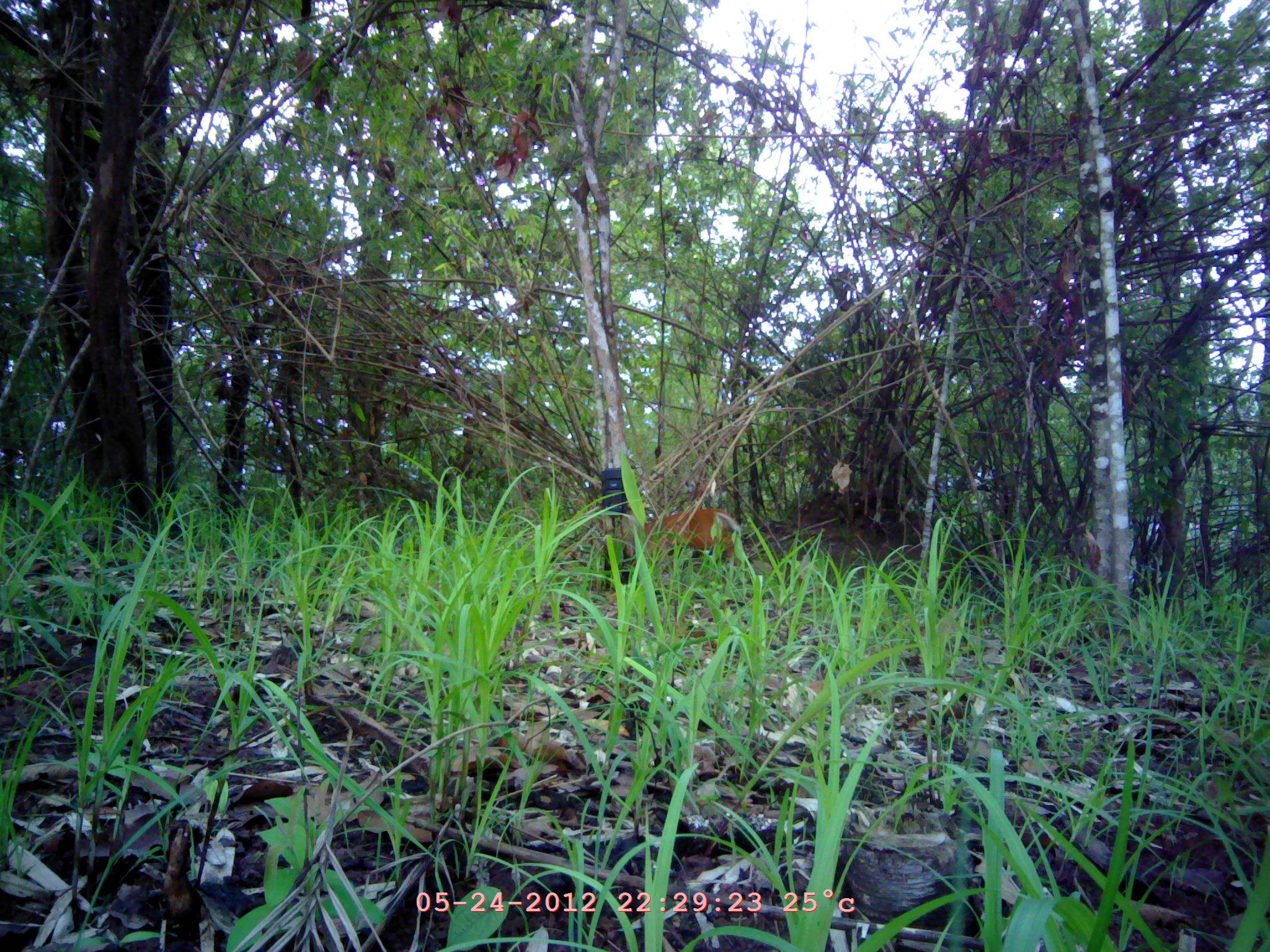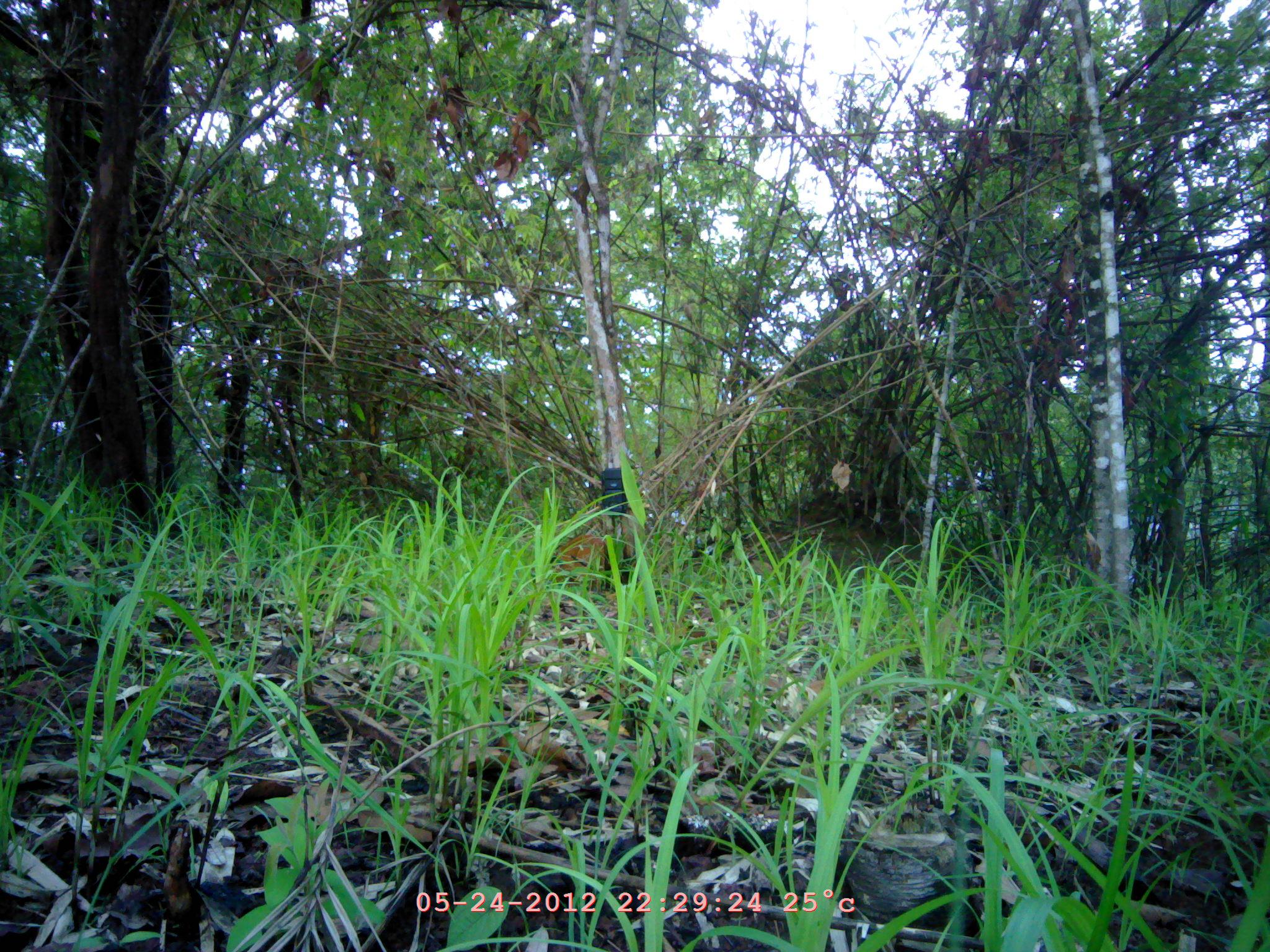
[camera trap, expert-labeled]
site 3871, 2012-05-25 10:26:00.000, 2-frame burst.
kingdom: Animalia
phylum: Chordata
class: Mammalia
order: Artiodactyla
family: Cervidae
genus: Muntiacus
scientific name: Muntiacus muntjak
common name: southern red muntjac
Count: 1.